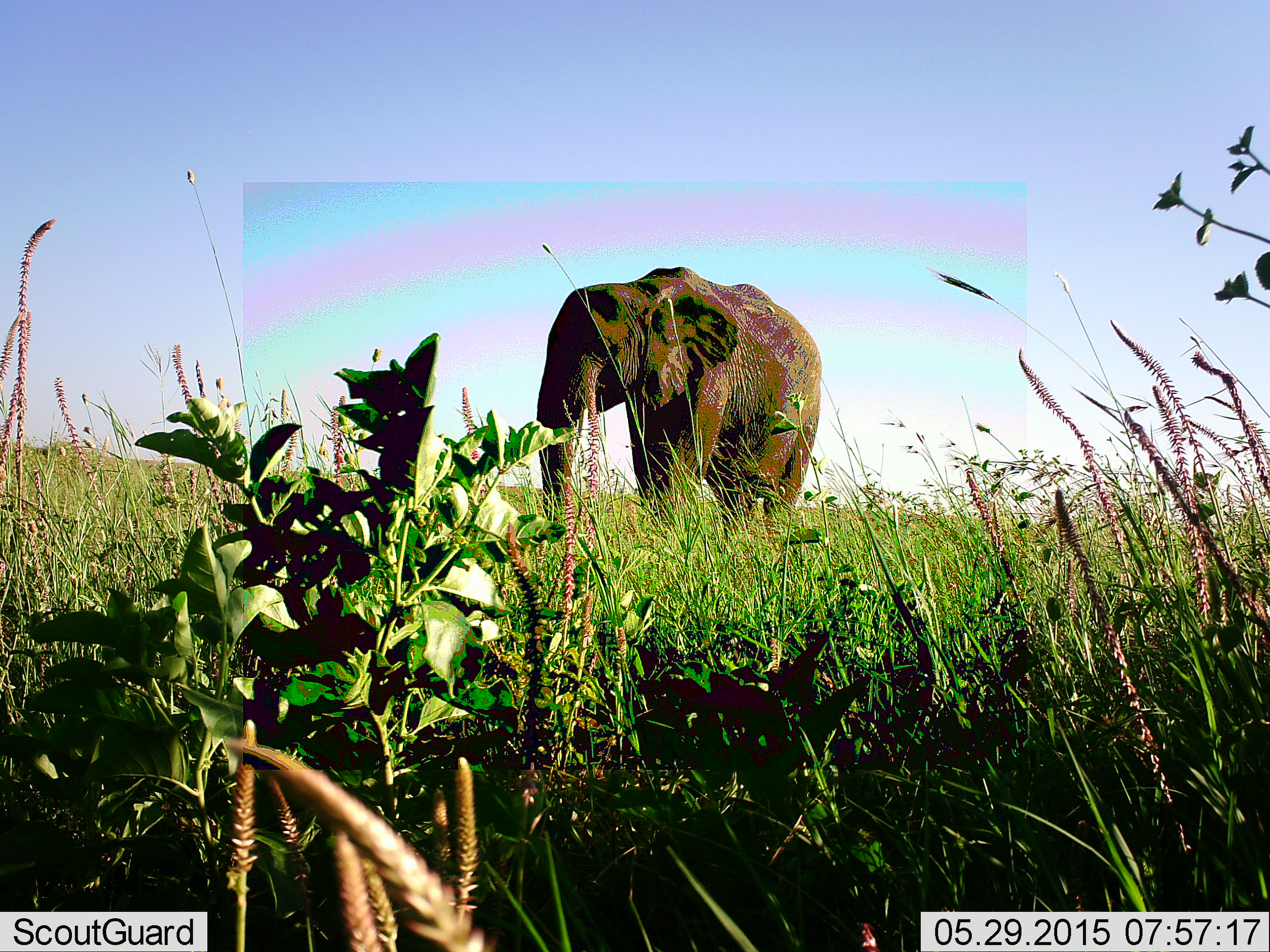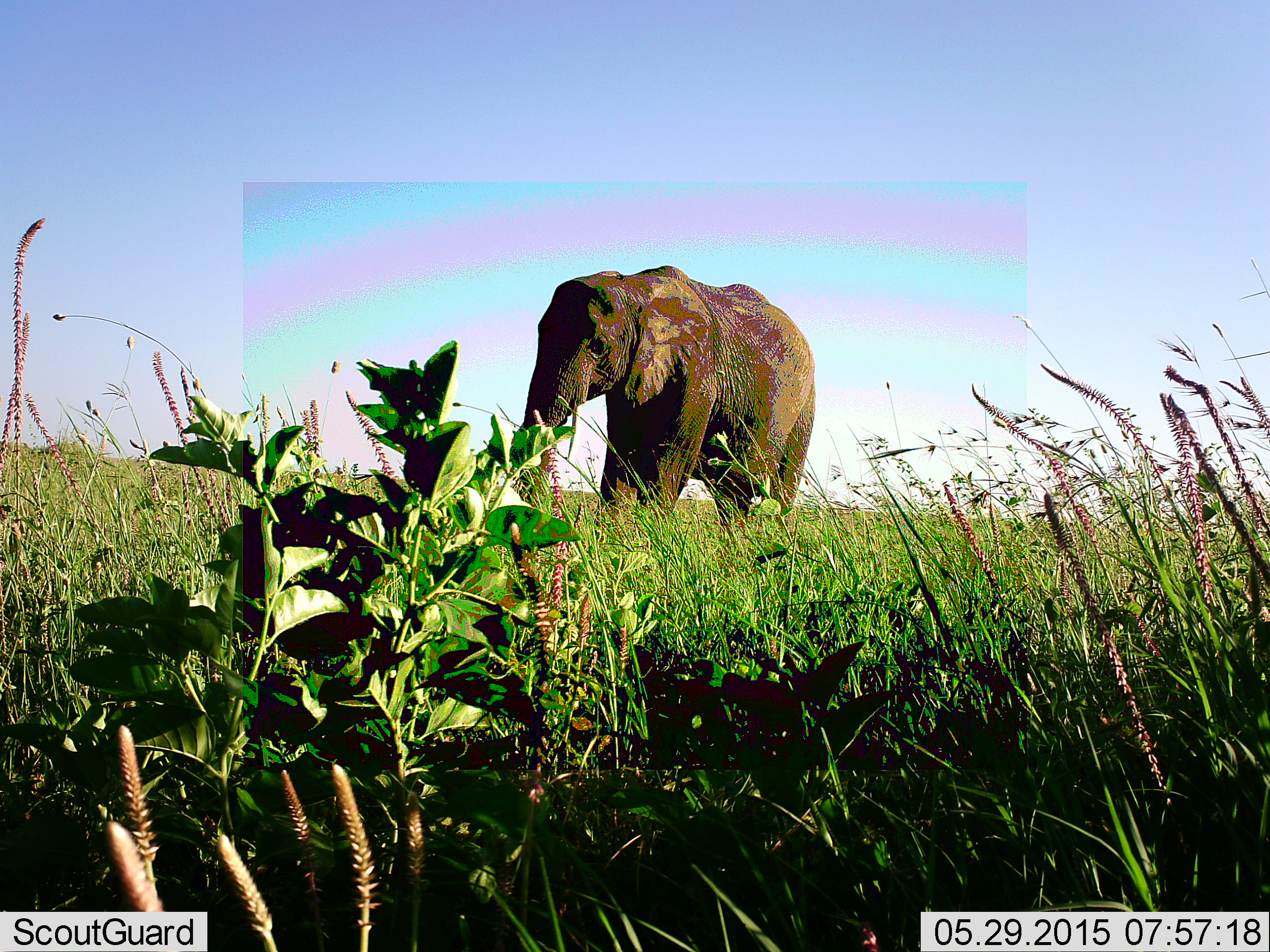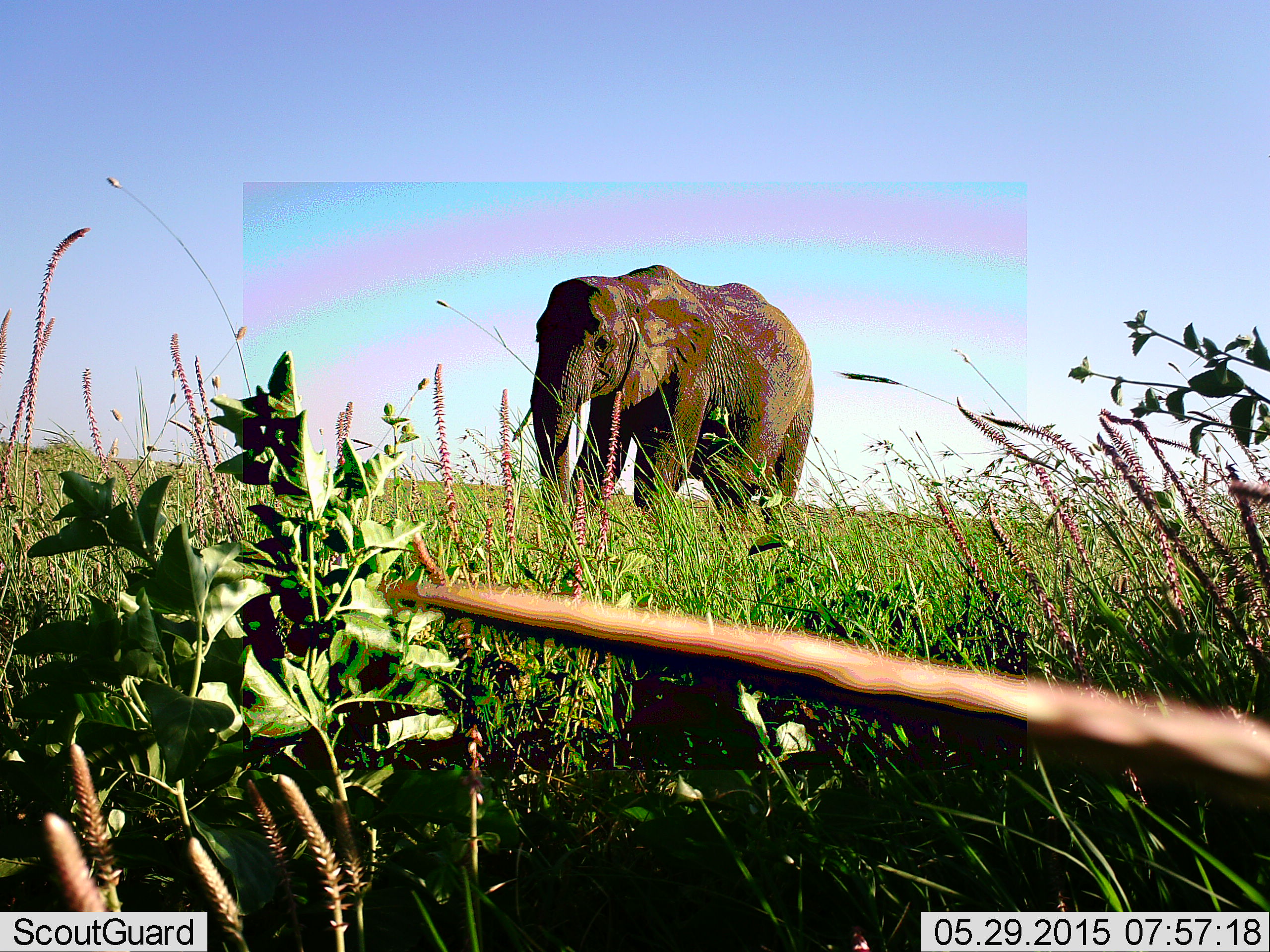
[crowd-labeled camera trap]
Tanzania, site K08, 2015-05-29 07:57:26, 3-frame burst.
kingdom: Animalia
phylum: Chordata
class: Mammalia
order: Proboscidea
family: Elephantidae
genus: Loxodonta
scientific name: Loxodonta africana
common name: african bush elephant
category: elephant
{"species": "elephant (african bush elephant) (Loxodonta africana)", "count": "1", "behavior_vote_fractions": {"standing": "40%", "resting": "0%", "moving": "20%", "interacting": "0%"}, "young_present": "0%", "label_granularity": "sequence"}